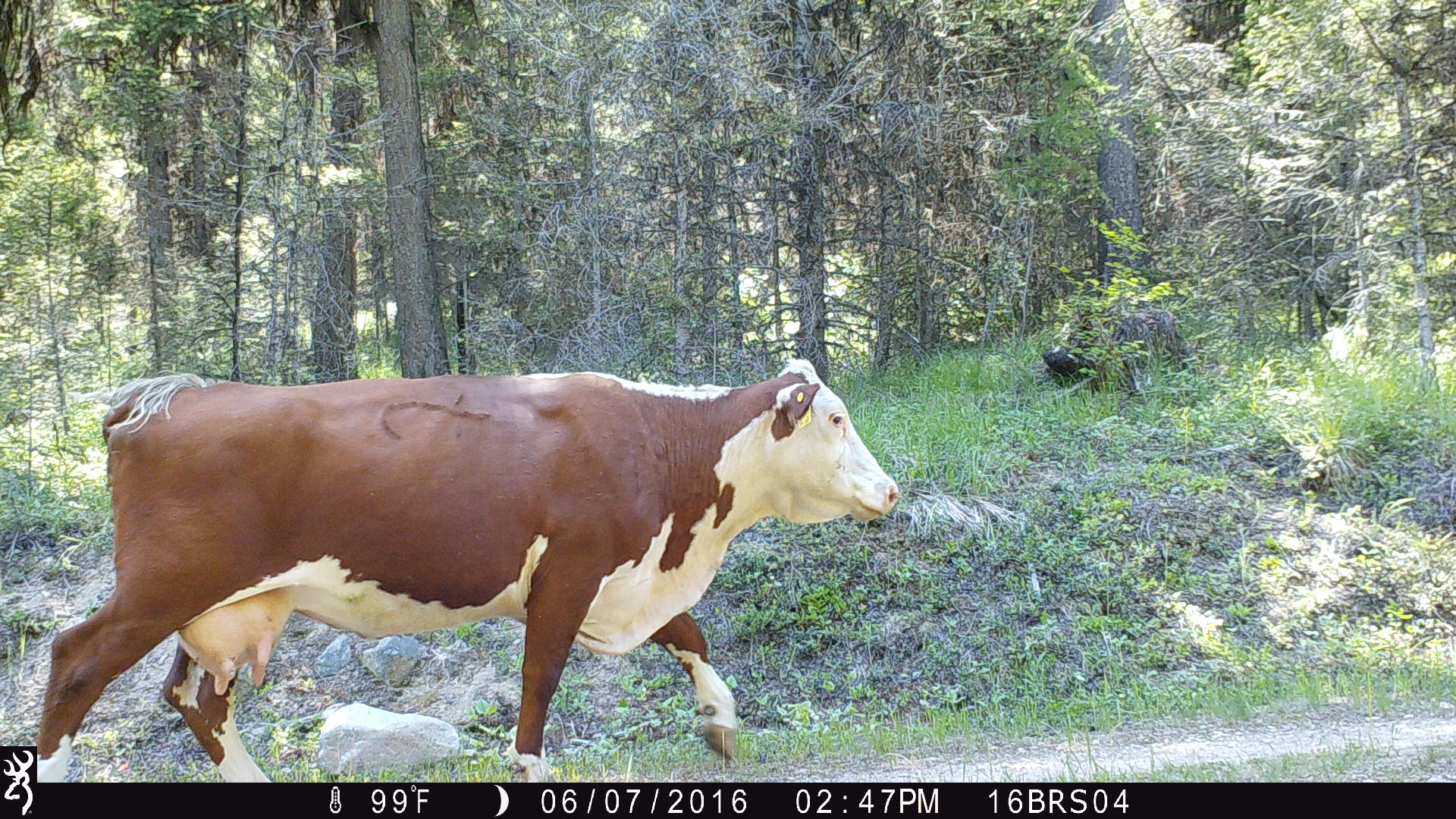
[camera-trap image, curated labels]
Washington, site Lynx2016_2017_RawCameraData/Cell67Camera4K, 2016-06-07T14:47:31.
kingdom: Animalia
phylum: Chordata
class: Mammalia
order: Artiodactyla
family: Bovidae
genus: Bos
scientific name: Bos taurus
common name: domestic cattle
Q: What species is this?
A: Domestic cattle (Bos taurus).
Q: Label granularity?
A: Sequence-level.